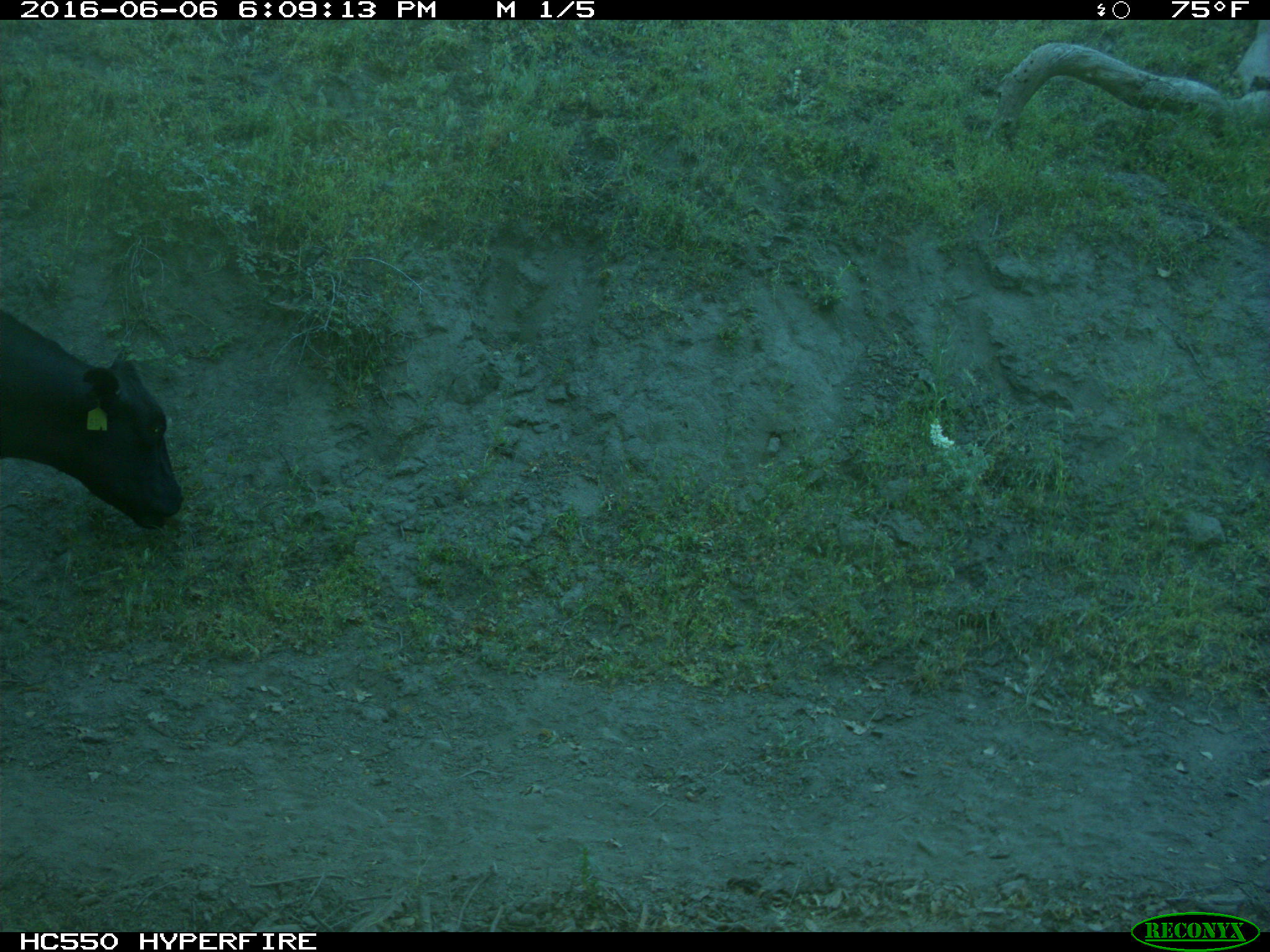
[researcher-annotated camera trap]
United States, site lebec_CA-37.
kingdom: Animalia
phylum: Chordata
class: Mammalia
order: Artiodactyla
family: Bovidae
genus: Bos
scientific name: Bos taurus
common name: domestic cow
Bos taurus (domestic cow).